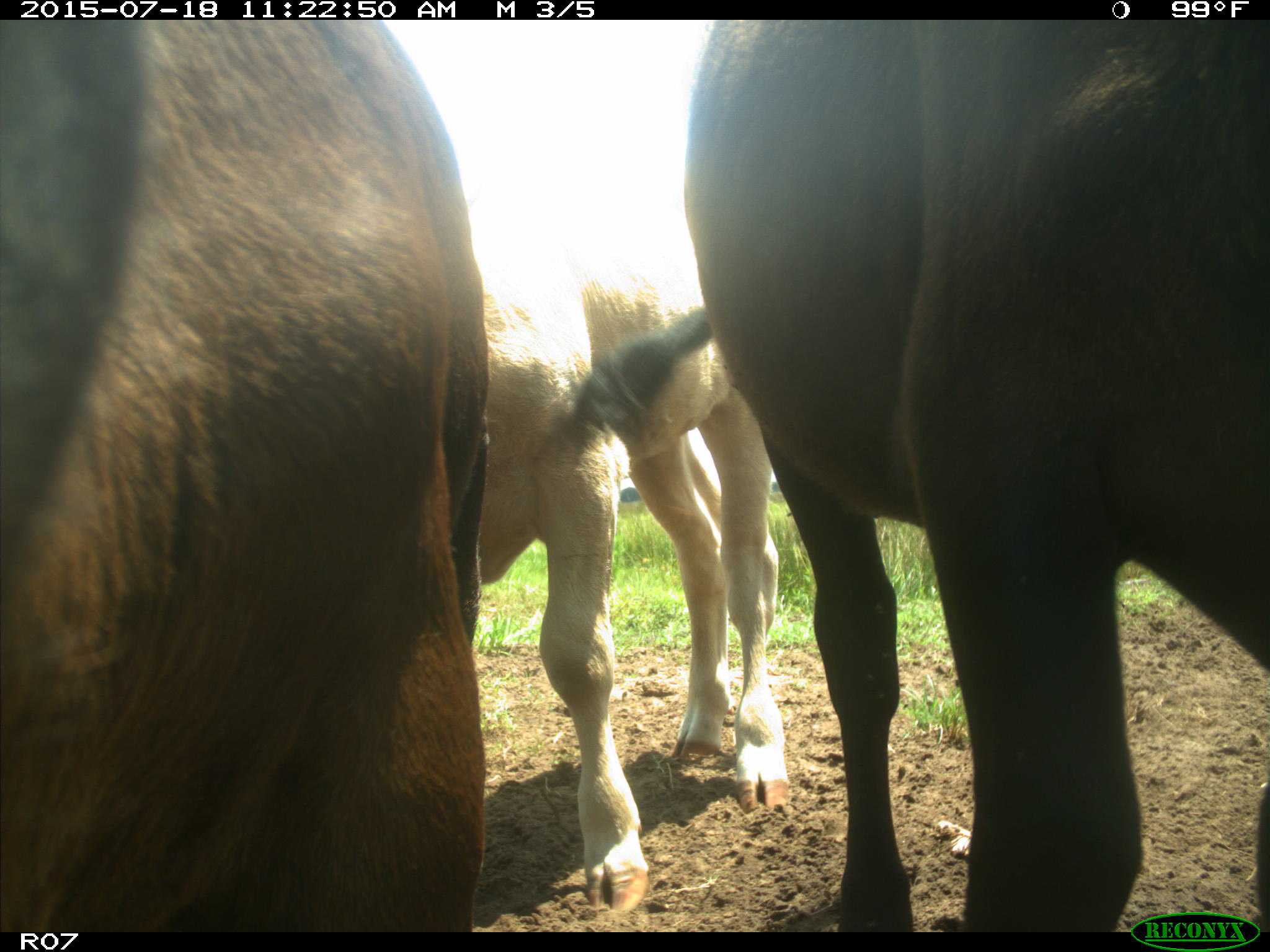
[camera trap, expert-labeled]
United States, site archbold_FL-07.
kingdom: Animalia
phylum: Chordata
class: Mammalia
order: Artiodactyla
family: Bovidae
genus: Bos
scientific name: Bos taurus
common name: domestic cow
Bos taurus (domestic cow).